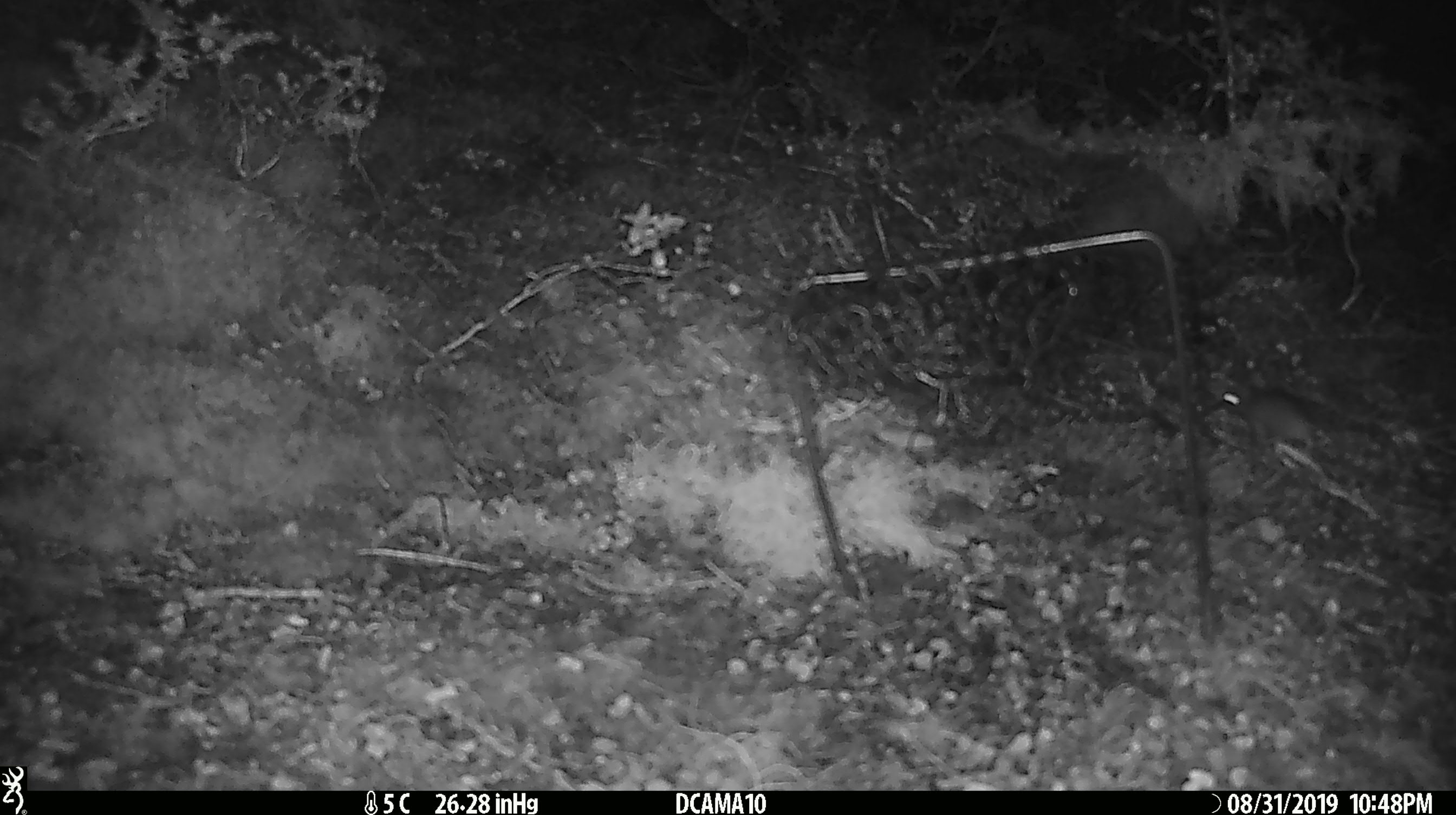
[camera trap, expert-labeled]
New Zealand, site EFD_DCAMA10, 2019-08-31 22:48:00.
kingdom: Animalia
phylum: Chordata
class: Mammalia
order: Rodentia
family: Muridae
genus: Mus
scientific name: Mus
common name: mouse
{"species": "mouse (Mus)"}